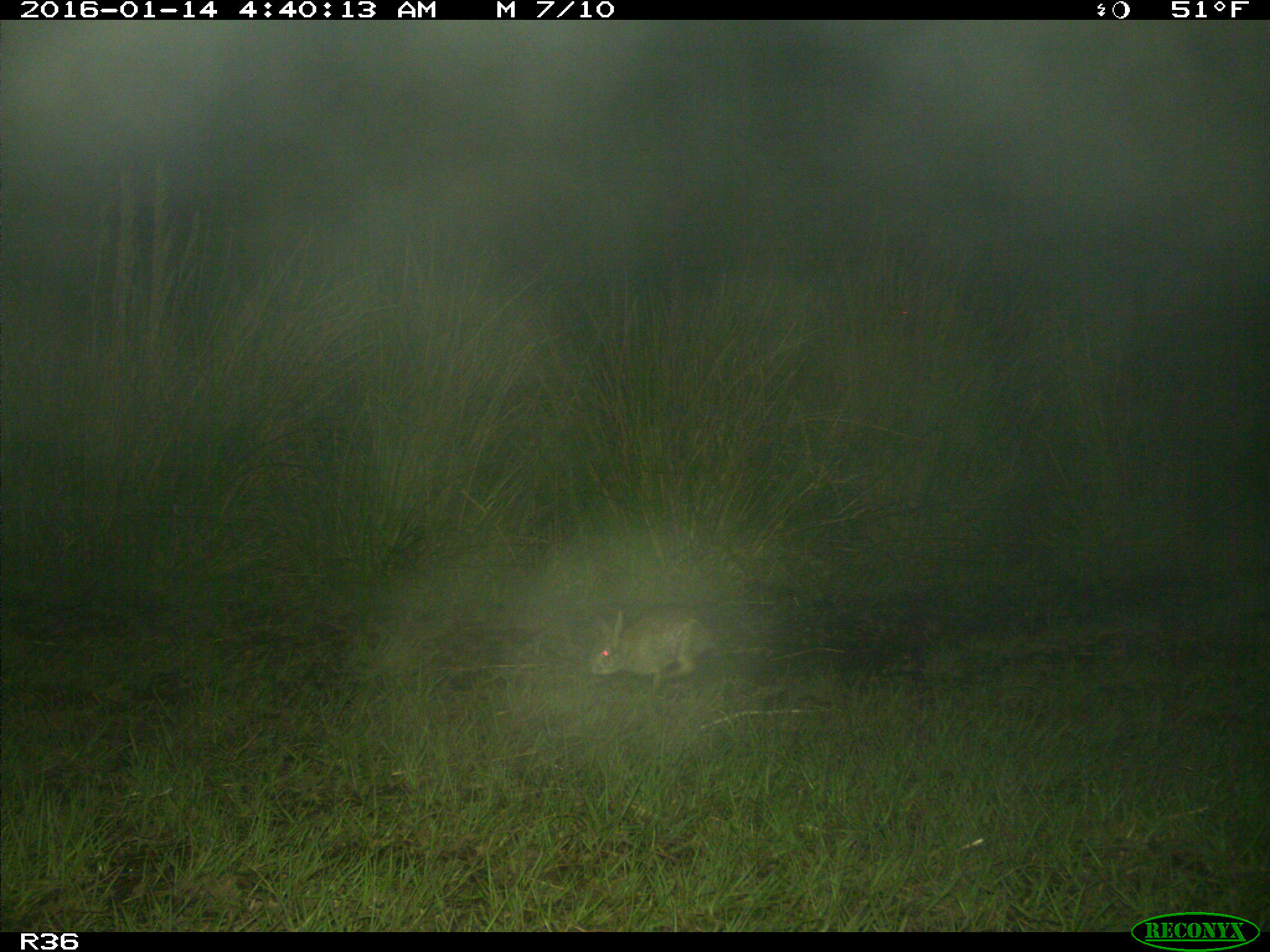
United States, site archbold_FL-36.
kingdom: Animalia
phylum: Chordata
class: Mammalia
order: Lagomorpha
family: Leporidae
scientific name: Leporidae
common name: rabbits and hares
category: unidentified rabbit